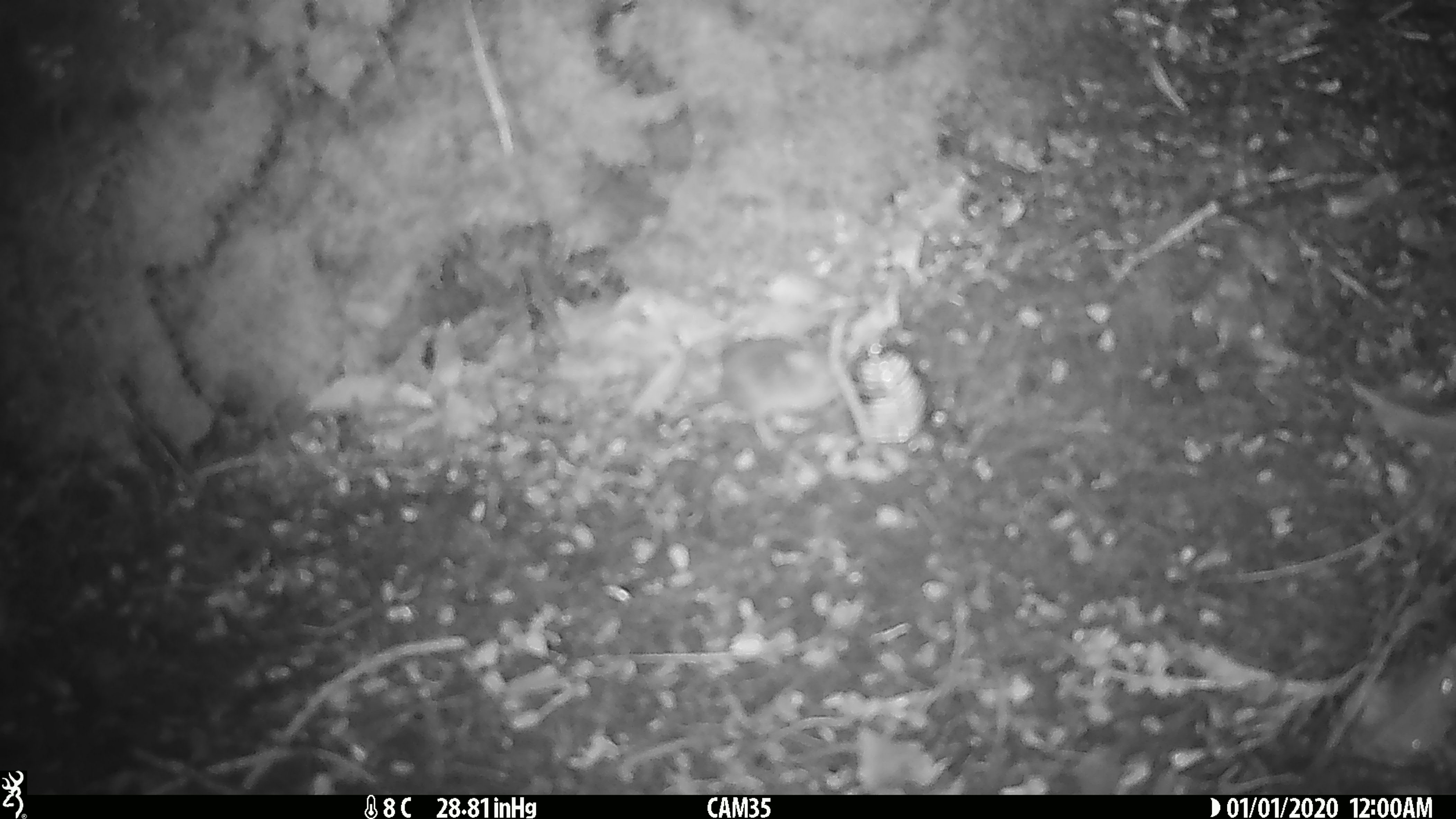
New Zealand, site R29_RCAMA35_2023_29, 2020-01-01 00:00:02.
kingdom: Animalia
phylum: Chordata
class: Mammalia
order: Rodentia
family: Muridae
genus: Mus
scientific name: Mus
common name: mouse